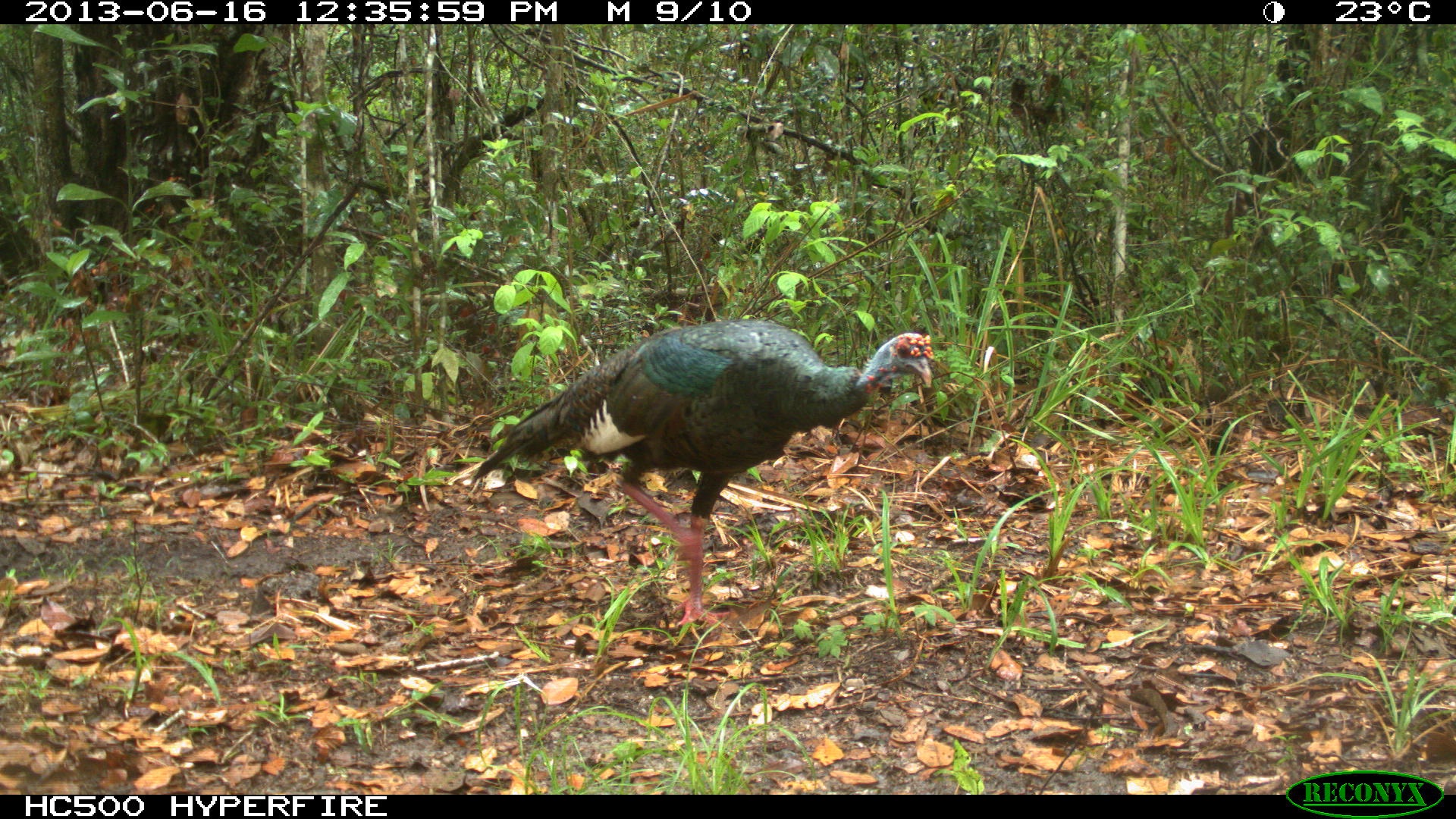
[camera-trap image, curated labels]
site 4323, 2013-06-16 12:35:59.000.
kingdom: Animalia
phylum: Chordata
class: Aves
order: Galliformes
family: Phasianidae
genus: Meleagris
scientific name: Meleagris ocellata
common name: ocellated turkey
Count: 2.